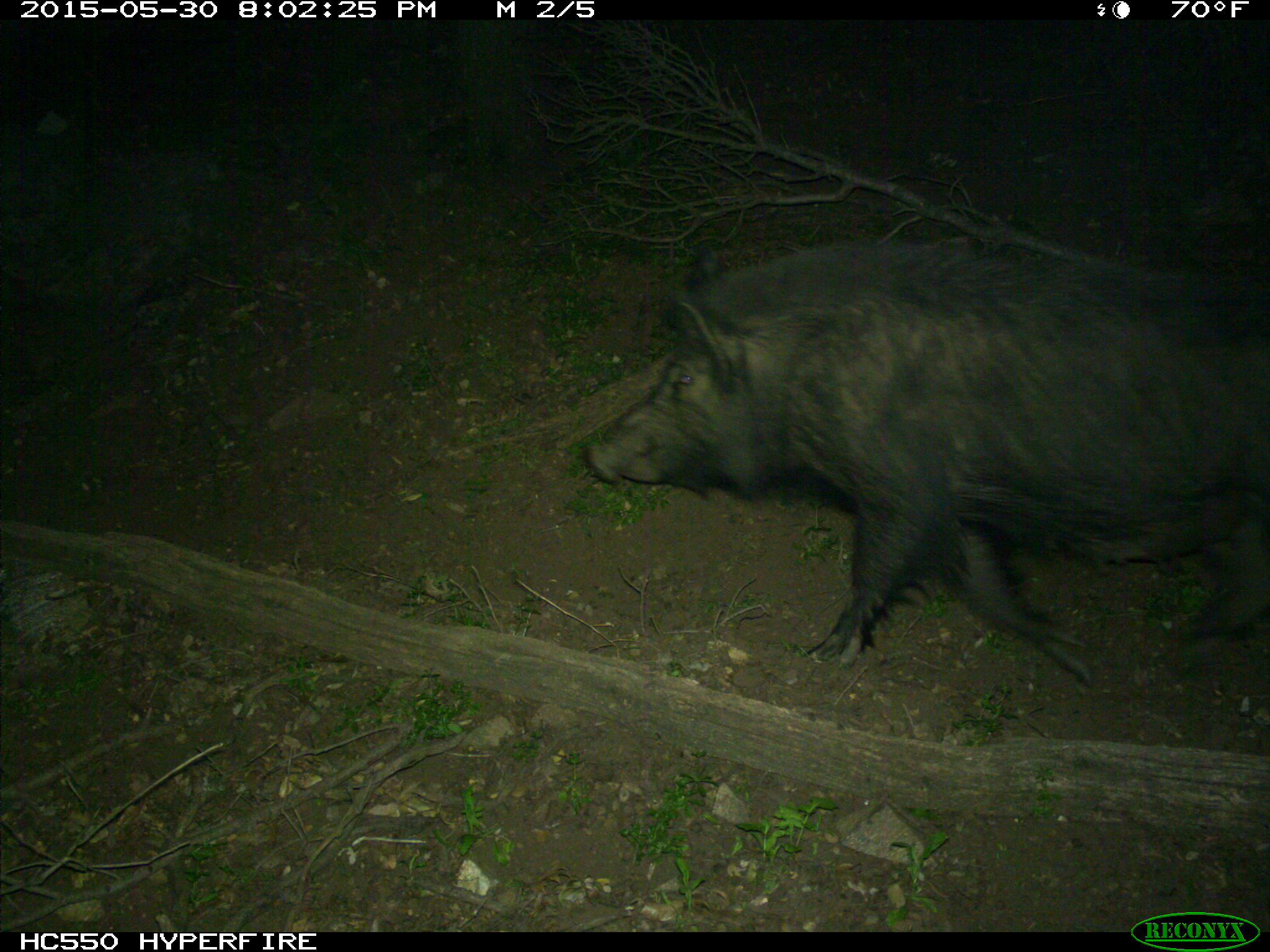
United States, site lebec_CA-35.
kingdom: Animalia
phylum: Chordata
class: Mammalia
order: Artiodactyla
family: Suidae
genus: Sus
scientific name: Sus scrofa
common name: wild boar